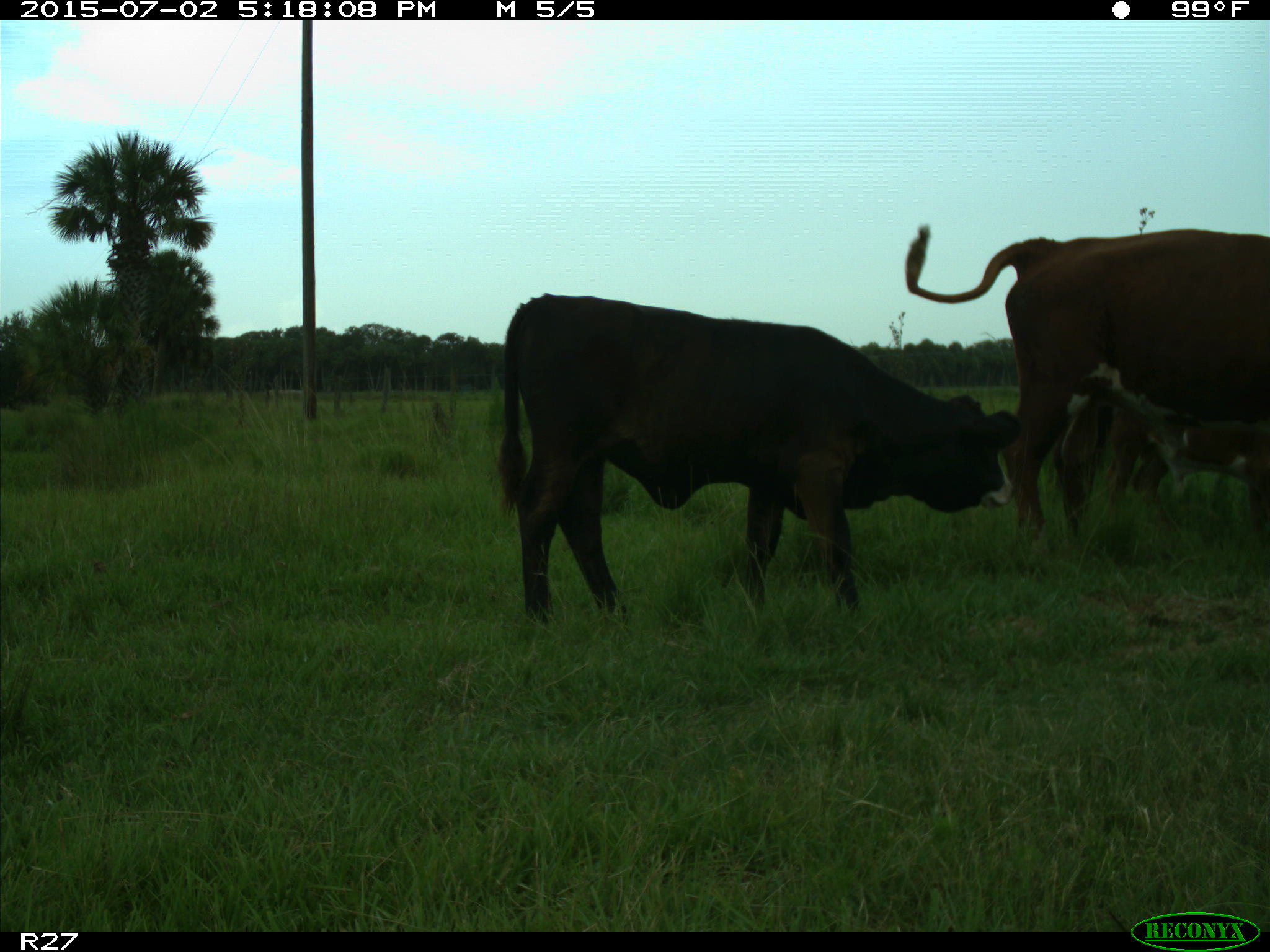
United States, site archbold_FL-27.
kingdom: Animalia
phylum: Chordata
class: Mammalia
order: Artiodactyla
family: Bovidae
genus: Bos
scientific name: Bos taurus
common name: domestic cow